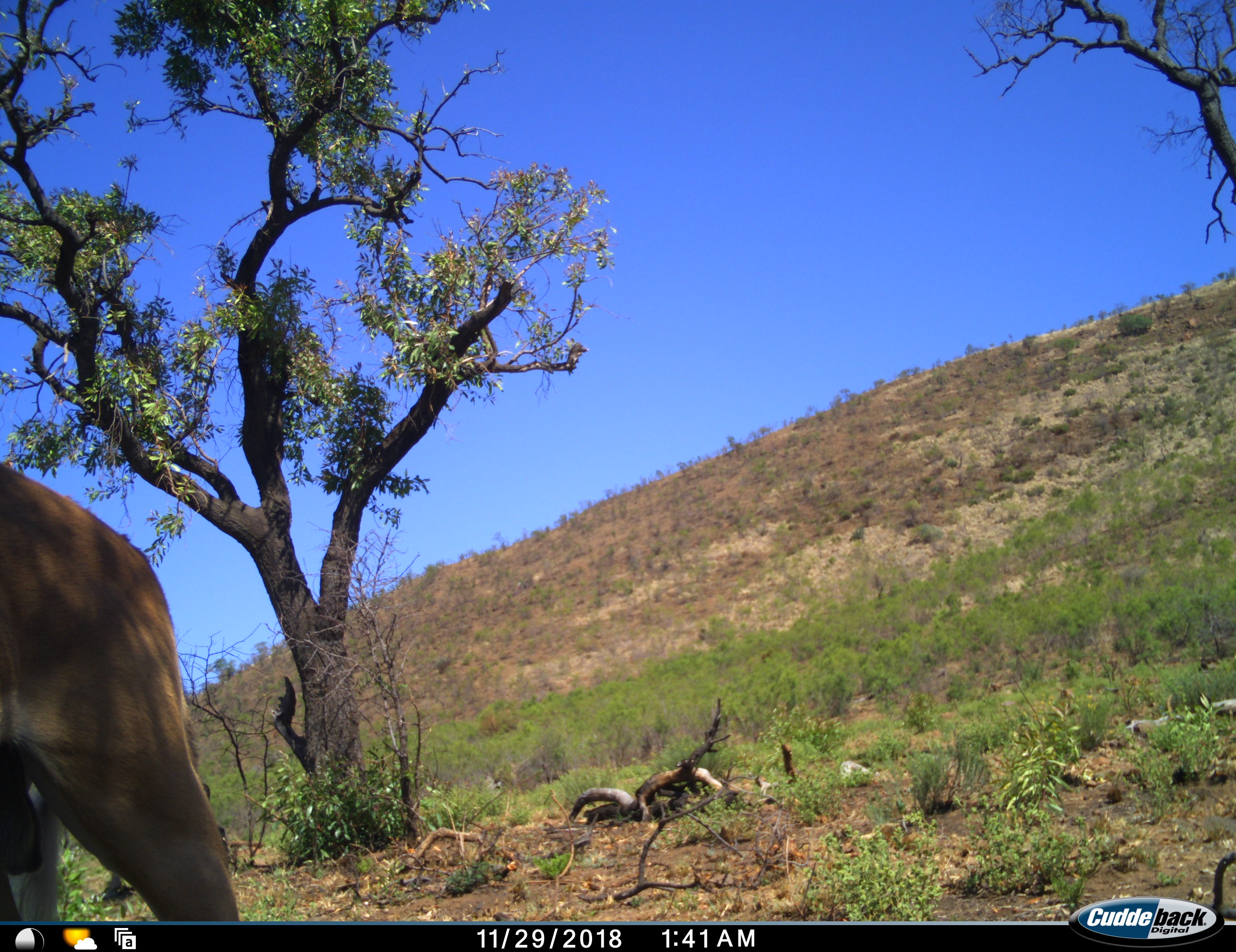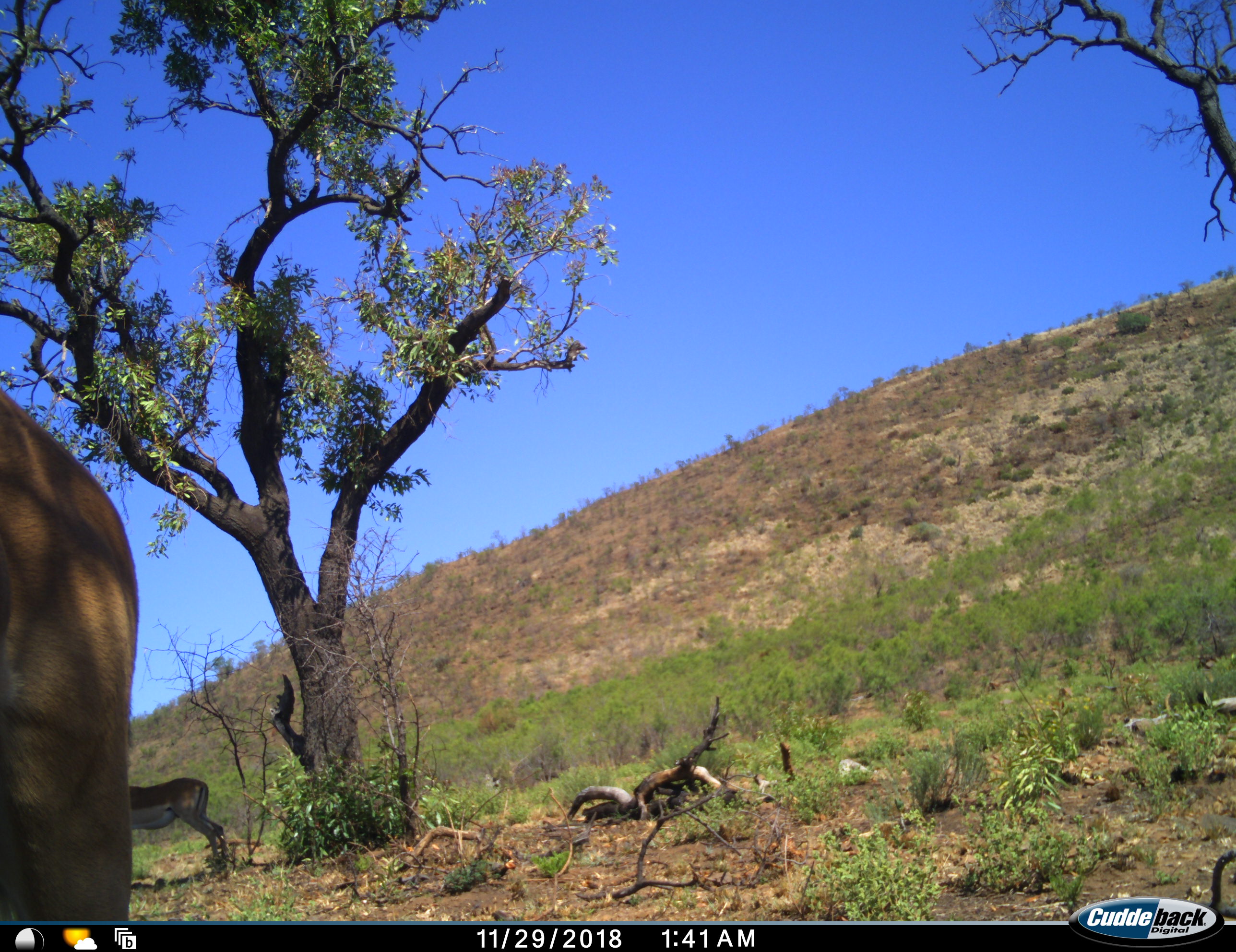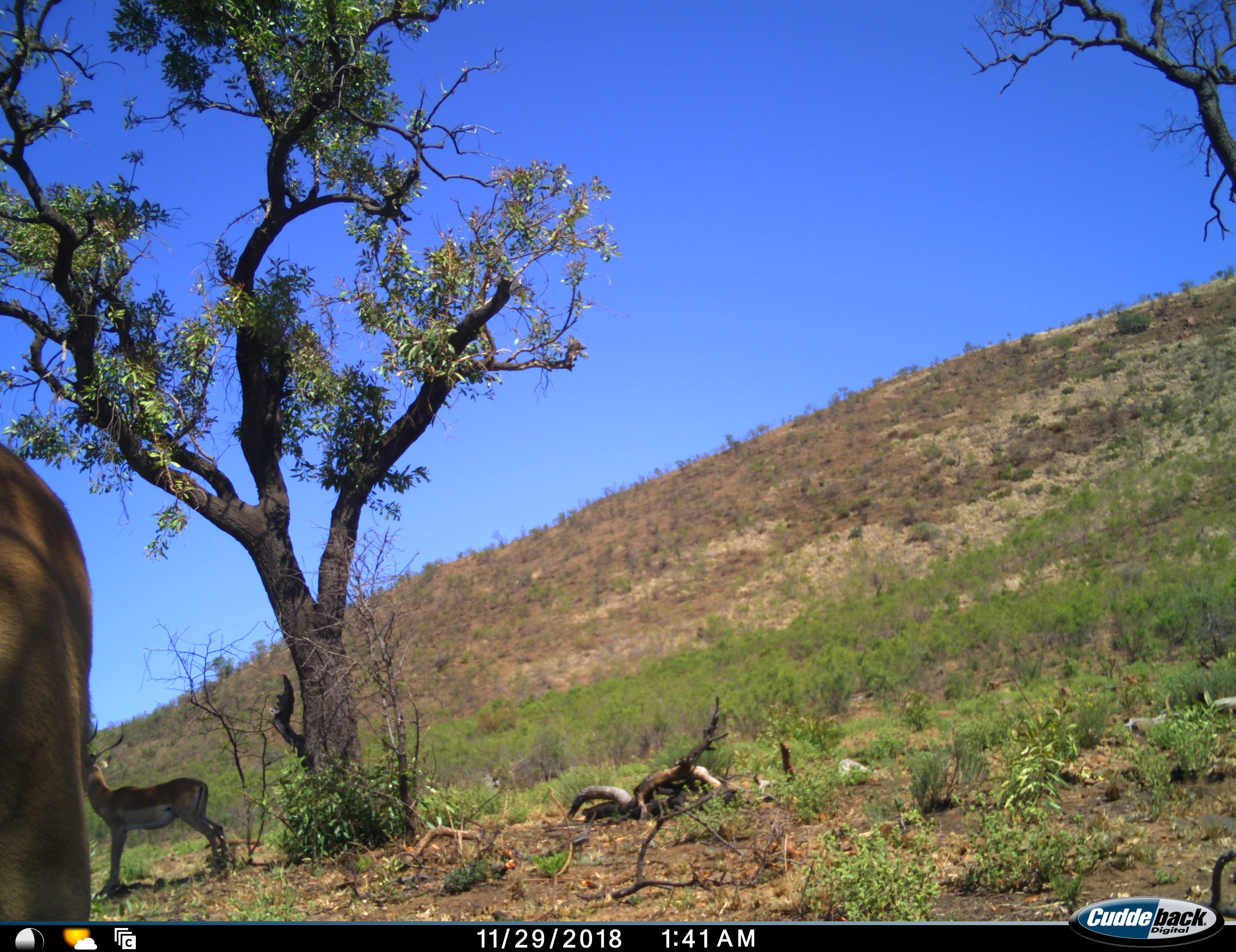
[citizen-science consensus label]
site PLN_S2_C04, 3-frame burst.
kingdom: Animalia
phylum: Chordata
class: Mammalia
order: Artiodactyla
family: Bovidae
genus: Aepyceros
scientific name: Aepyceros melampus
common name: impala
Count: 2.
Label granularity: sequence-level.